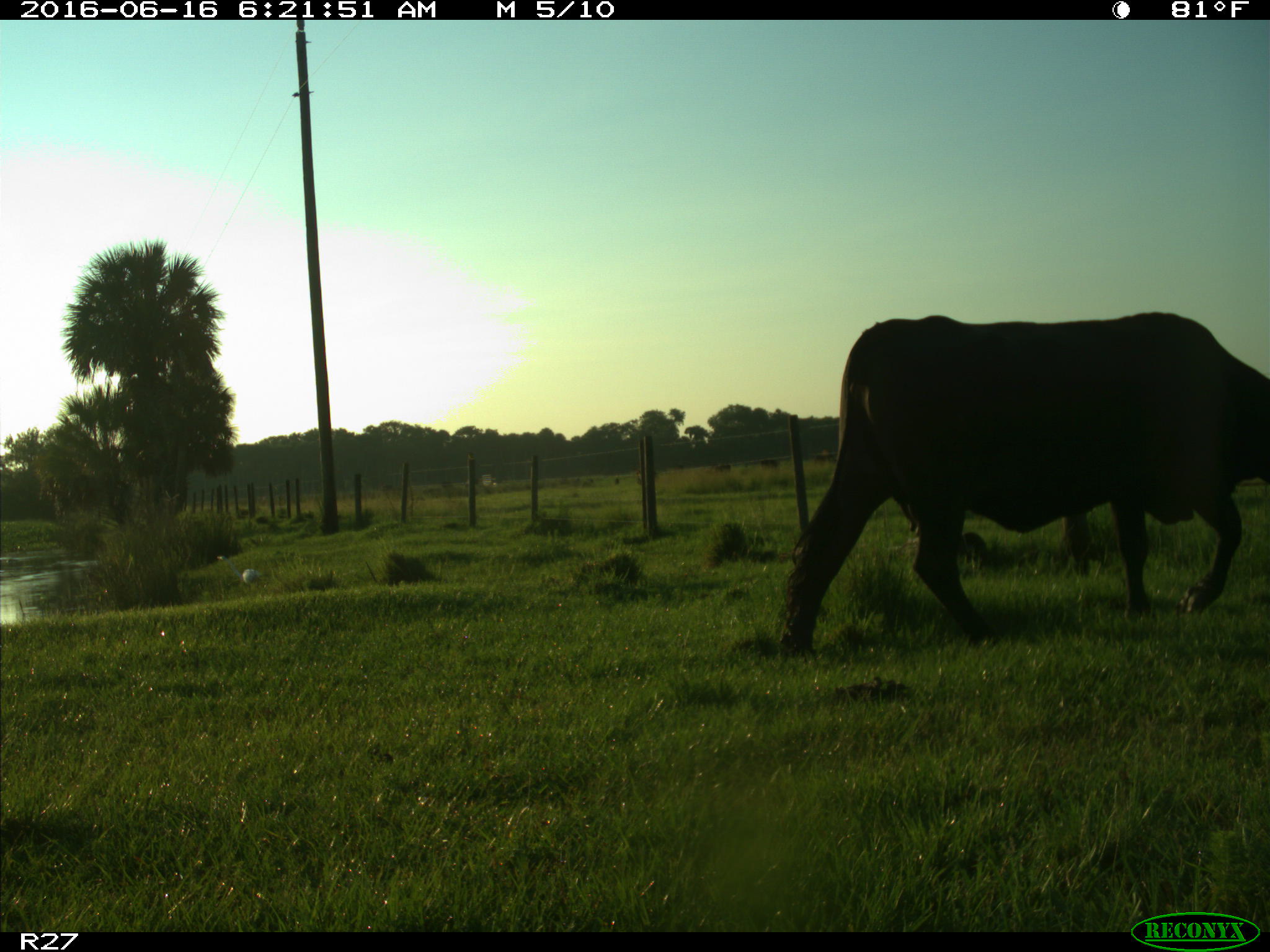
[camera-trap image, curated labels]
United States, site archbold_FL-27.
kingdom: Animalia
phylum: Chordata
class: Mammalia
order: Artiodactyla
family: Bovidae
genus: Bos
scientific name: Bos taurus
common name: domestic cow